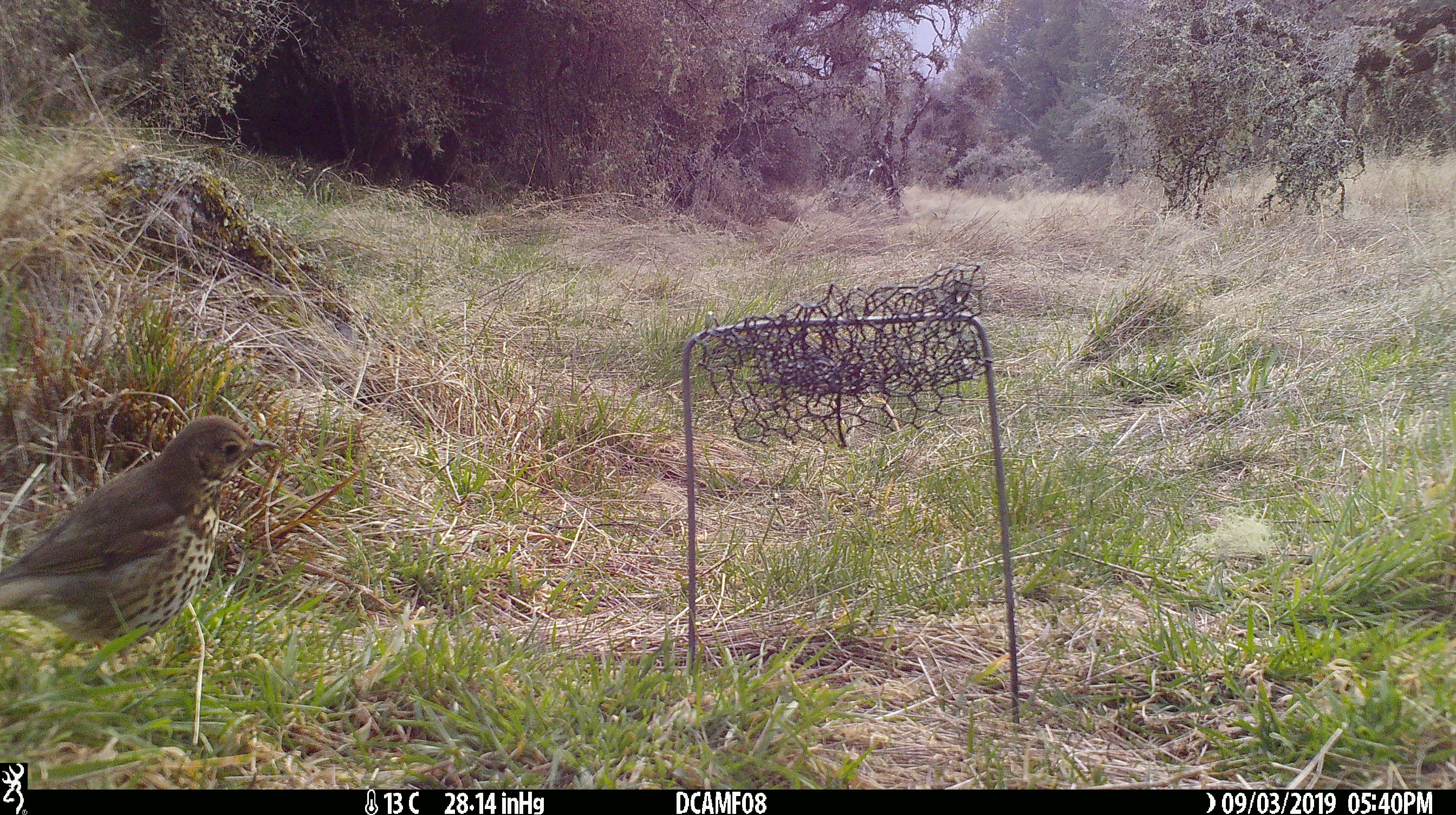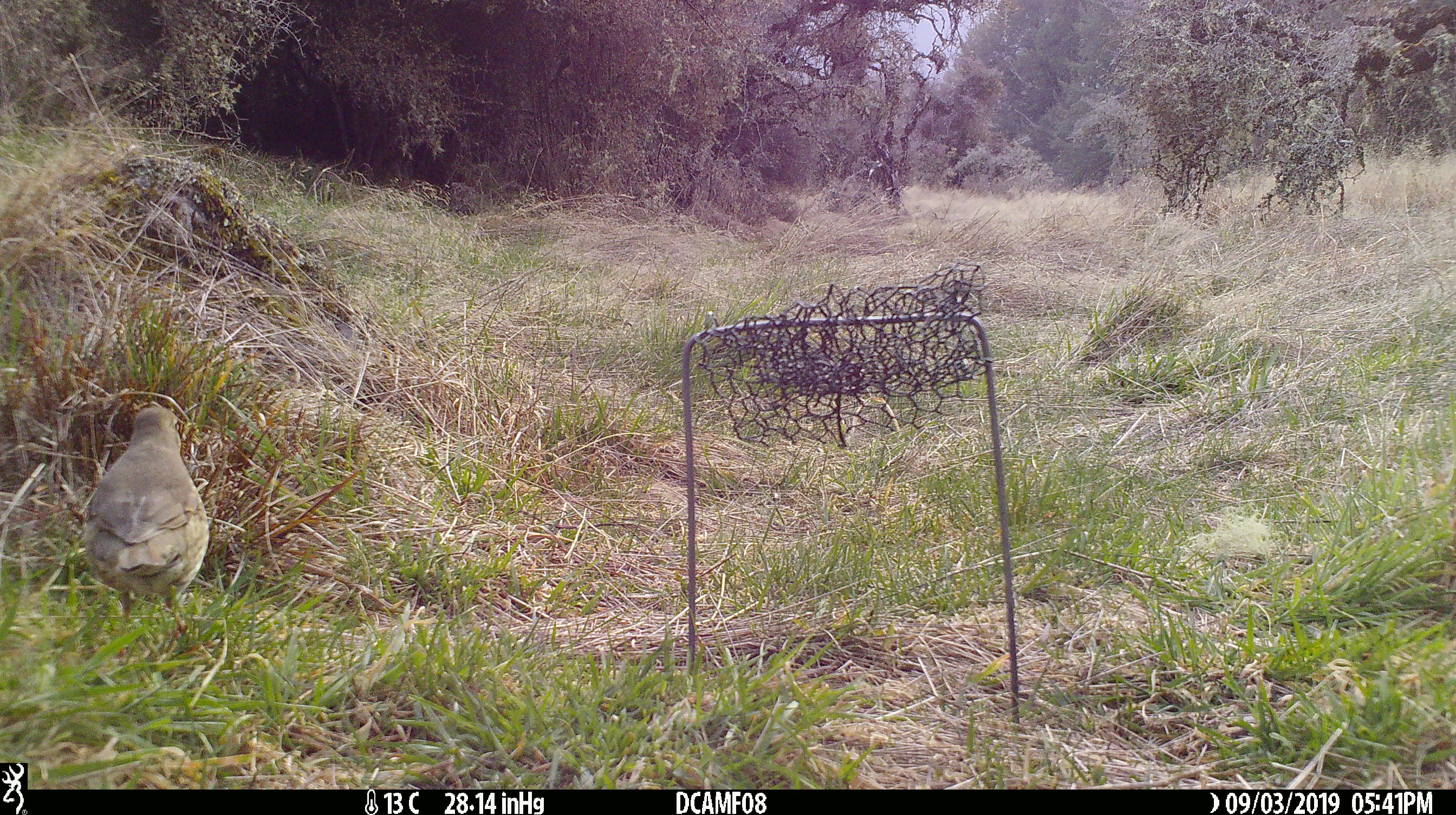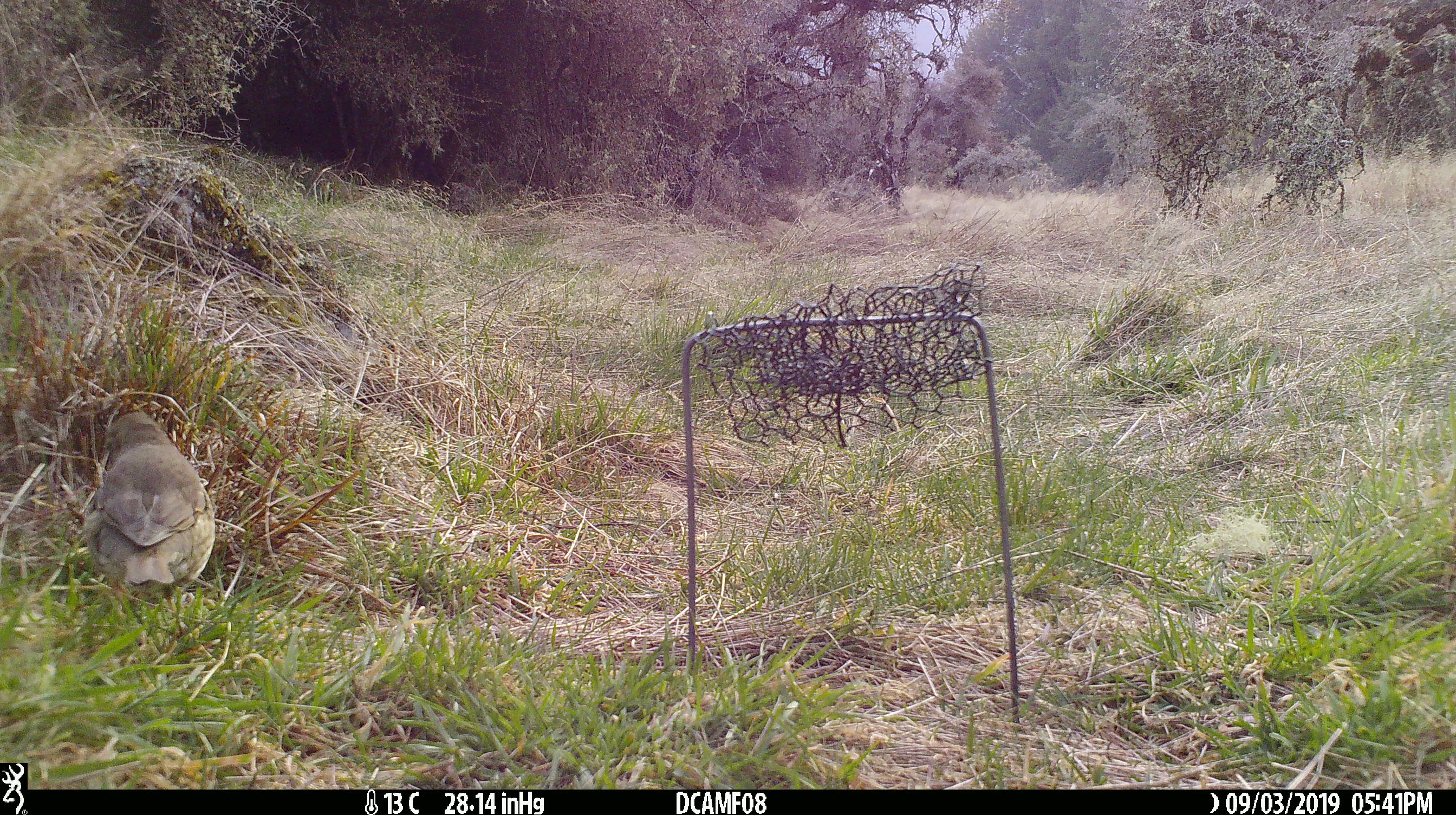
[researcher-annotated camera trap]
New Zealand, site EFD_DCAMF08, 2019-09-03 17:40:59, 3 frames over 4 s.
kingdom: Animalia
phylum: Chordata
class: Aves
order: Passeriformes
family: Turdidae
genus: Turdus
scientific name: Turdus philomelos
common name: song thrush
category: thrush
Thrush (song thrush) (Turdus philomelos).